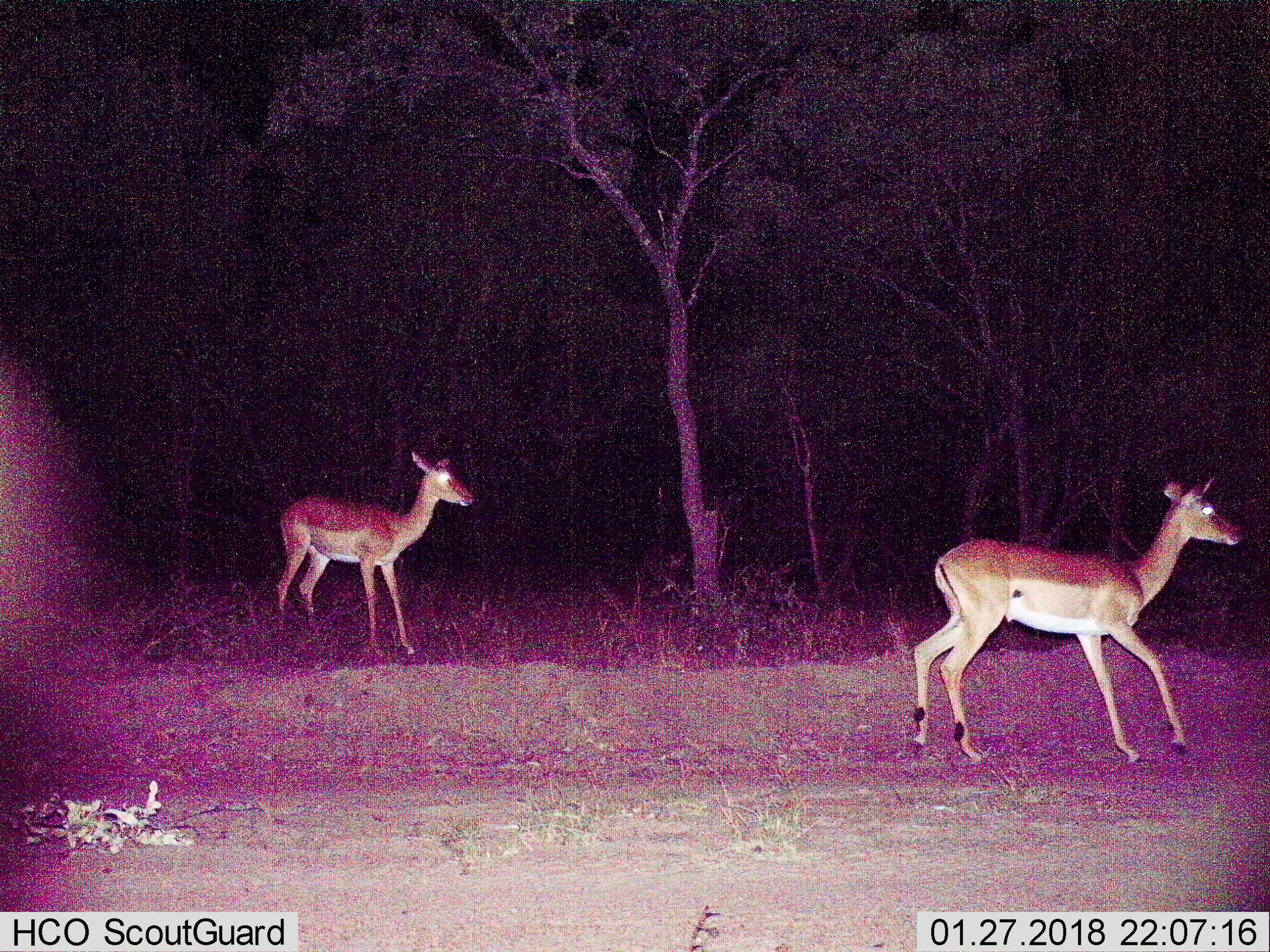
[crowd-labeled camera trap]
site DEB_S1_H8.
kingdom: Animalia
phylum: Chordata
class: Mammalia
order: Artiodactyla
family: Bovidae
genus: Aepyceros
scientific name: Aepyceros melampus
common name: impala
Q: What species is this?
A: Impala (Aepyceros melampus).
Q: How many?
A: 2.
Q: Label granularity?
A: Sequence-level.